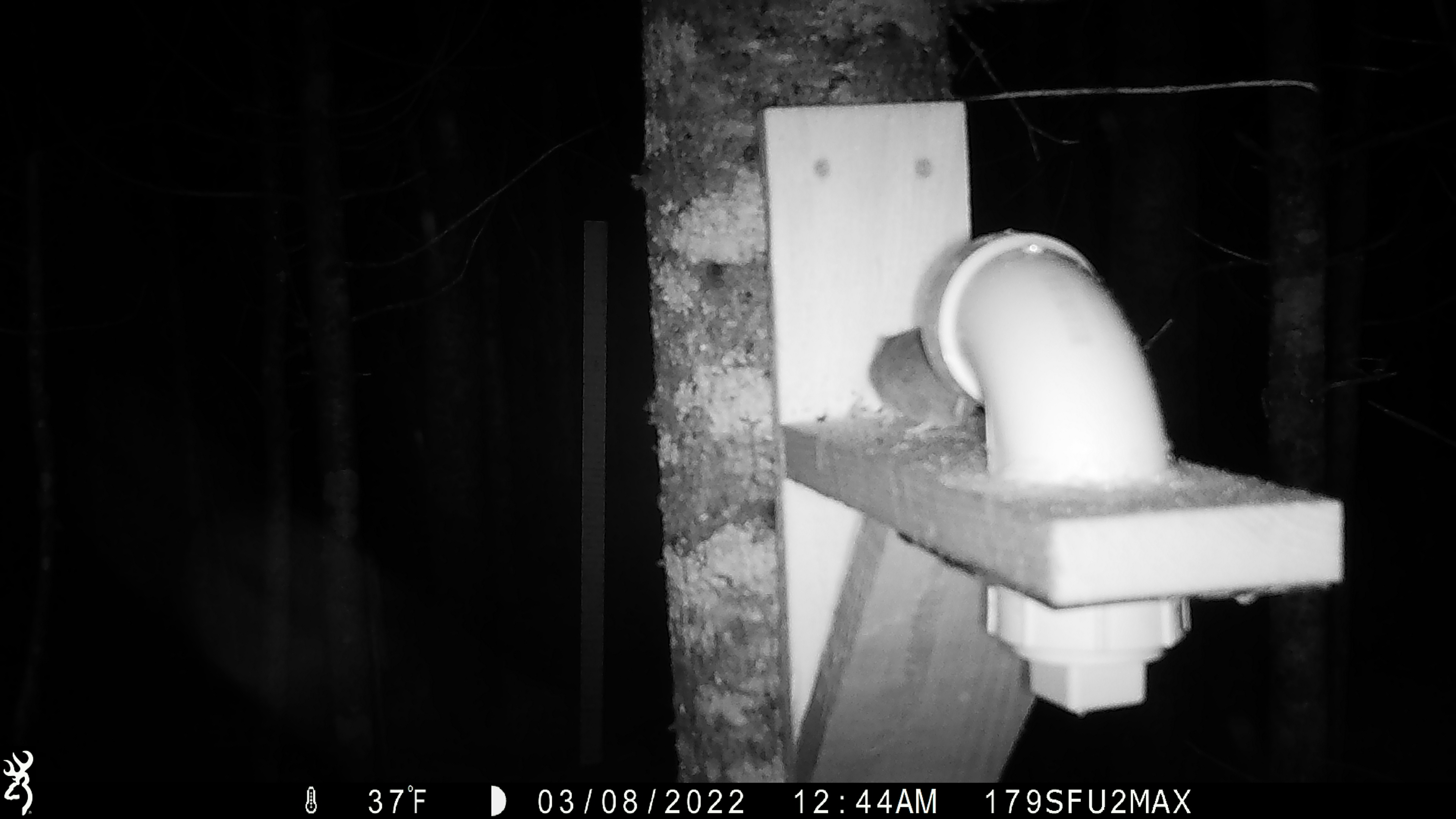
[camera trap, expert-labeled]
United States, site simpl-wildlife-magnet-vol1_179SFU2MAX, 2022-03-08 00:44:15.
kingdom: Animalia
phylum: Chordata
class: Mammalia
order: Rodentia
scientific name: Rodentia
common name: mouse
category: mouse sp.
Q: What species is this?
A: Mouse sp. (mouse) (Rodentia).